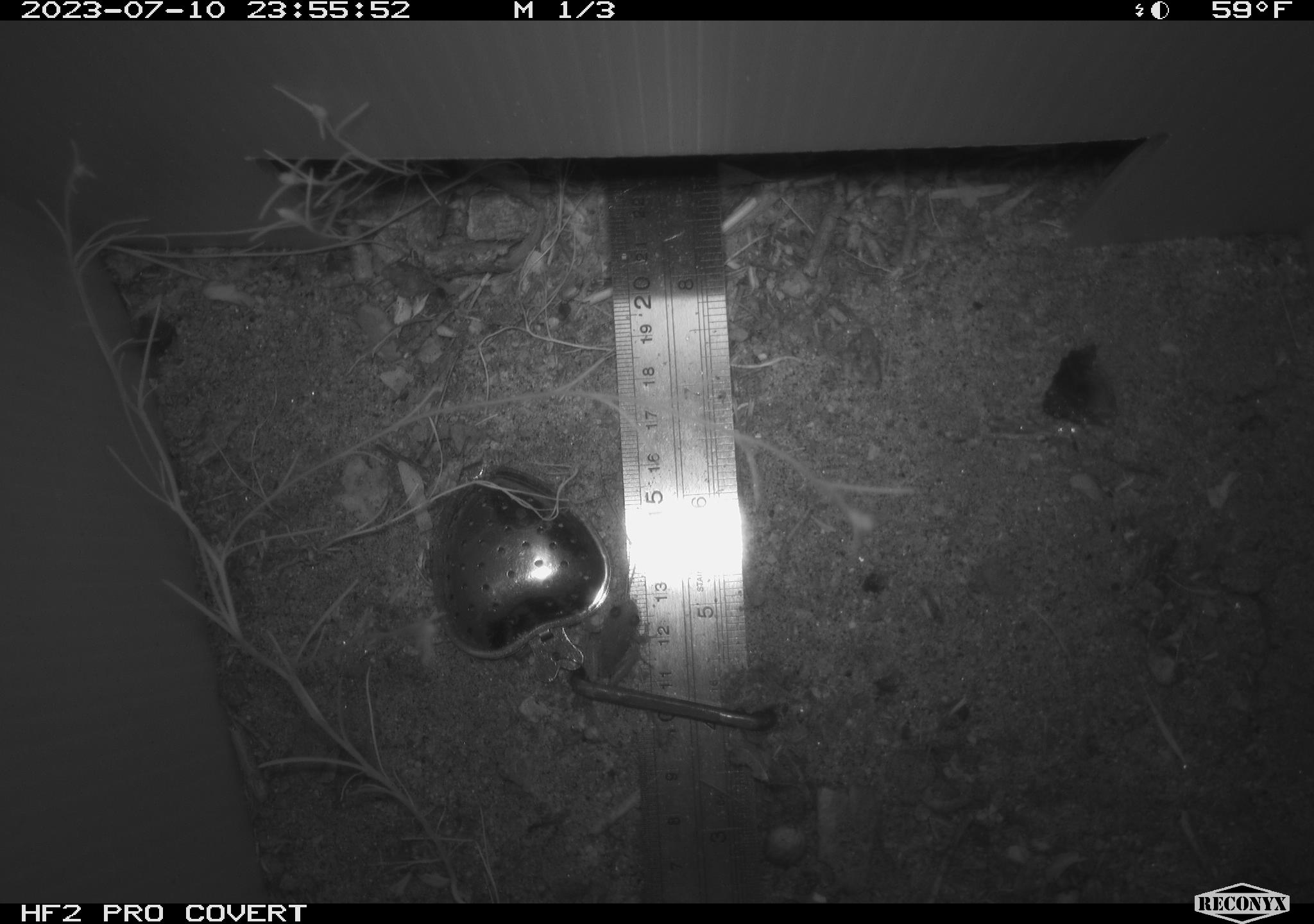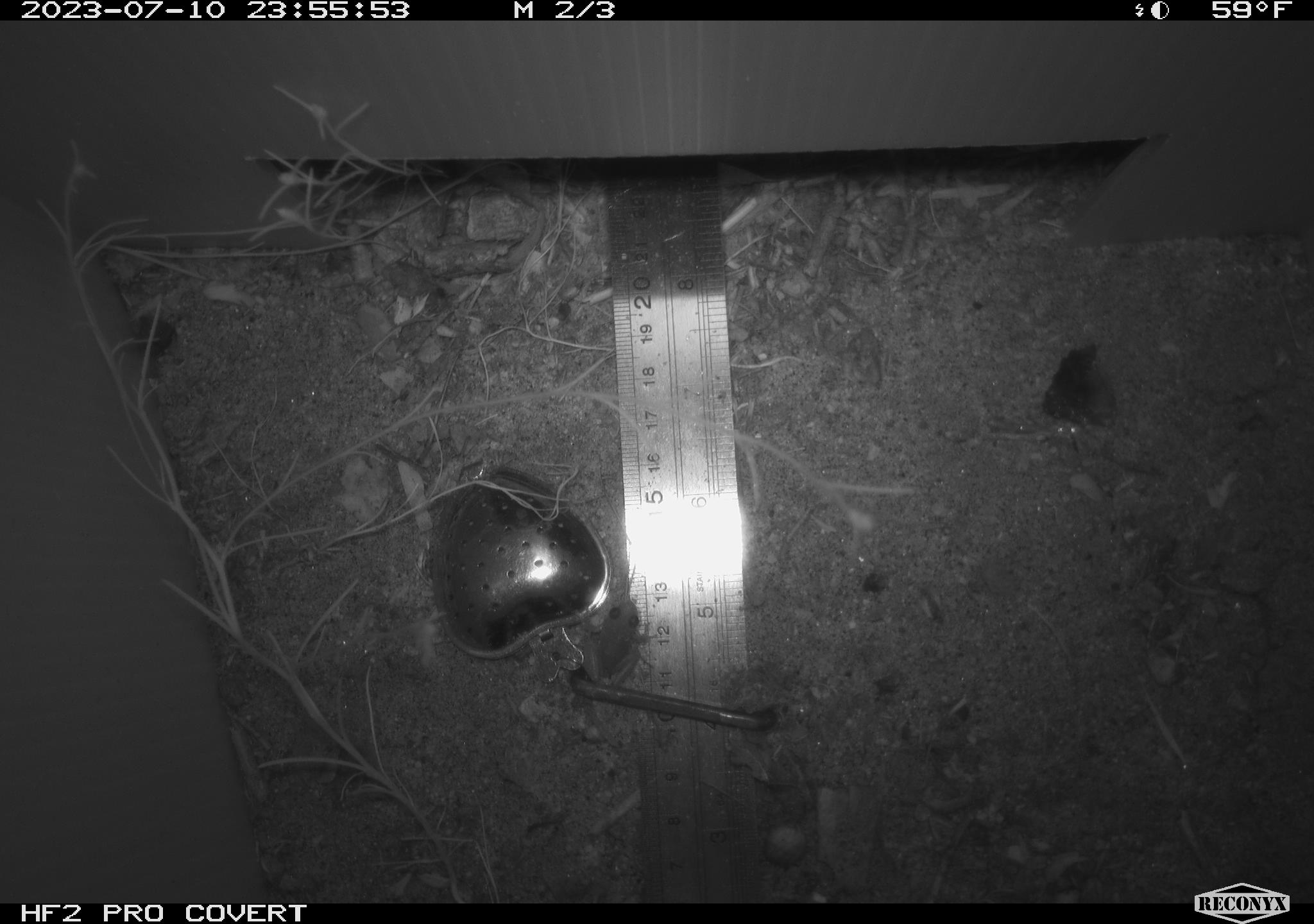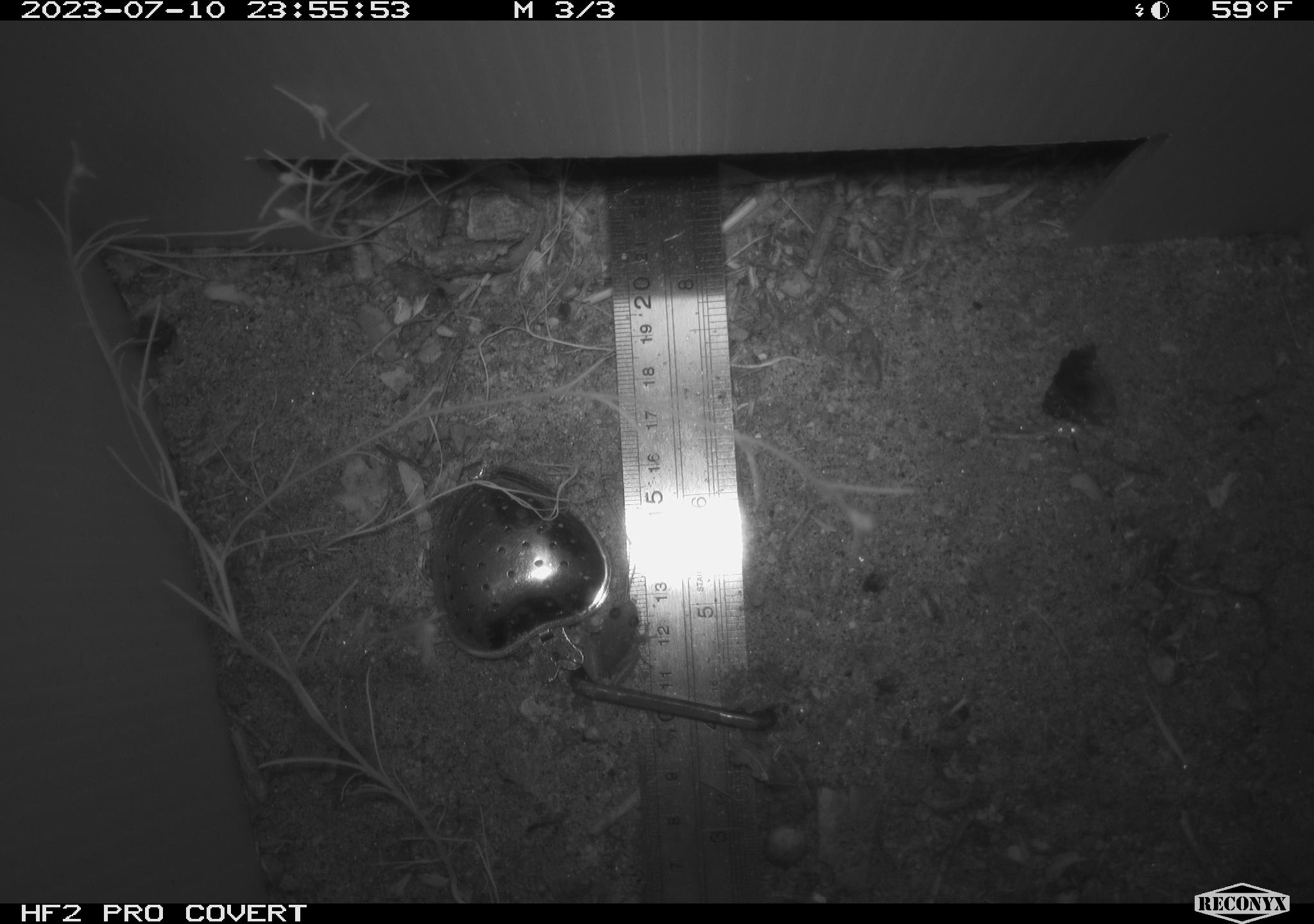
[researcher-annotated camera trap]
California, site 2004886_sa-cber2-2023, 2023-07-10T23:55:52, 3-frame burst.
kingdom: Animalia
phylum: Chordata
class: Amphibia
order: Anura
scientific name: Anura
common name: frogs